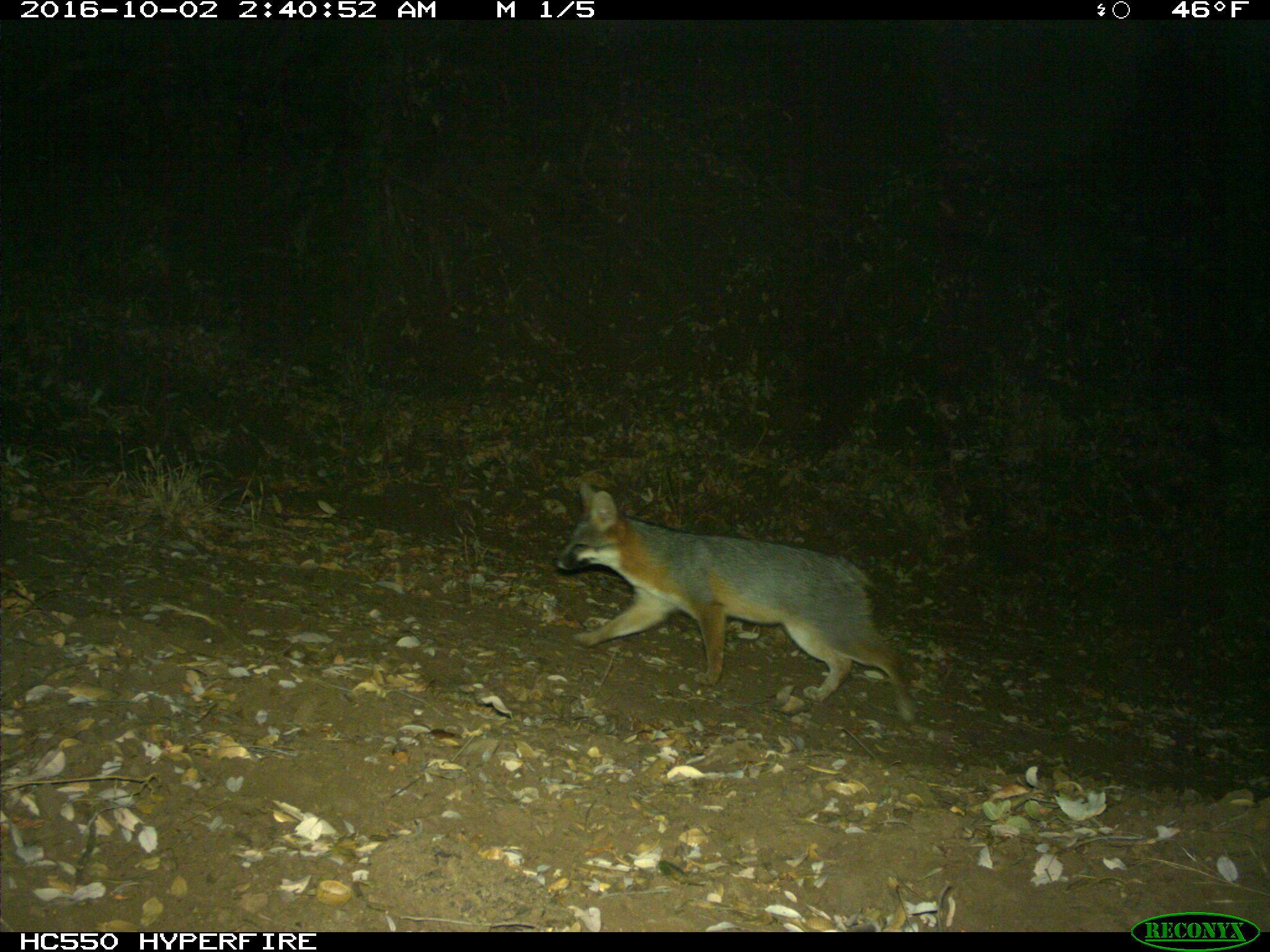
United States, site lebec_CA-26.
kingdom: Animalia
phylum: Chordata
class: Mammalia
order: Carnivora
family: Canidae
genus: Urocyon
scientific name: Urocyon cinereoargenteus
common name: gray fox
Urocyon cinereoargenteus (gray fox).